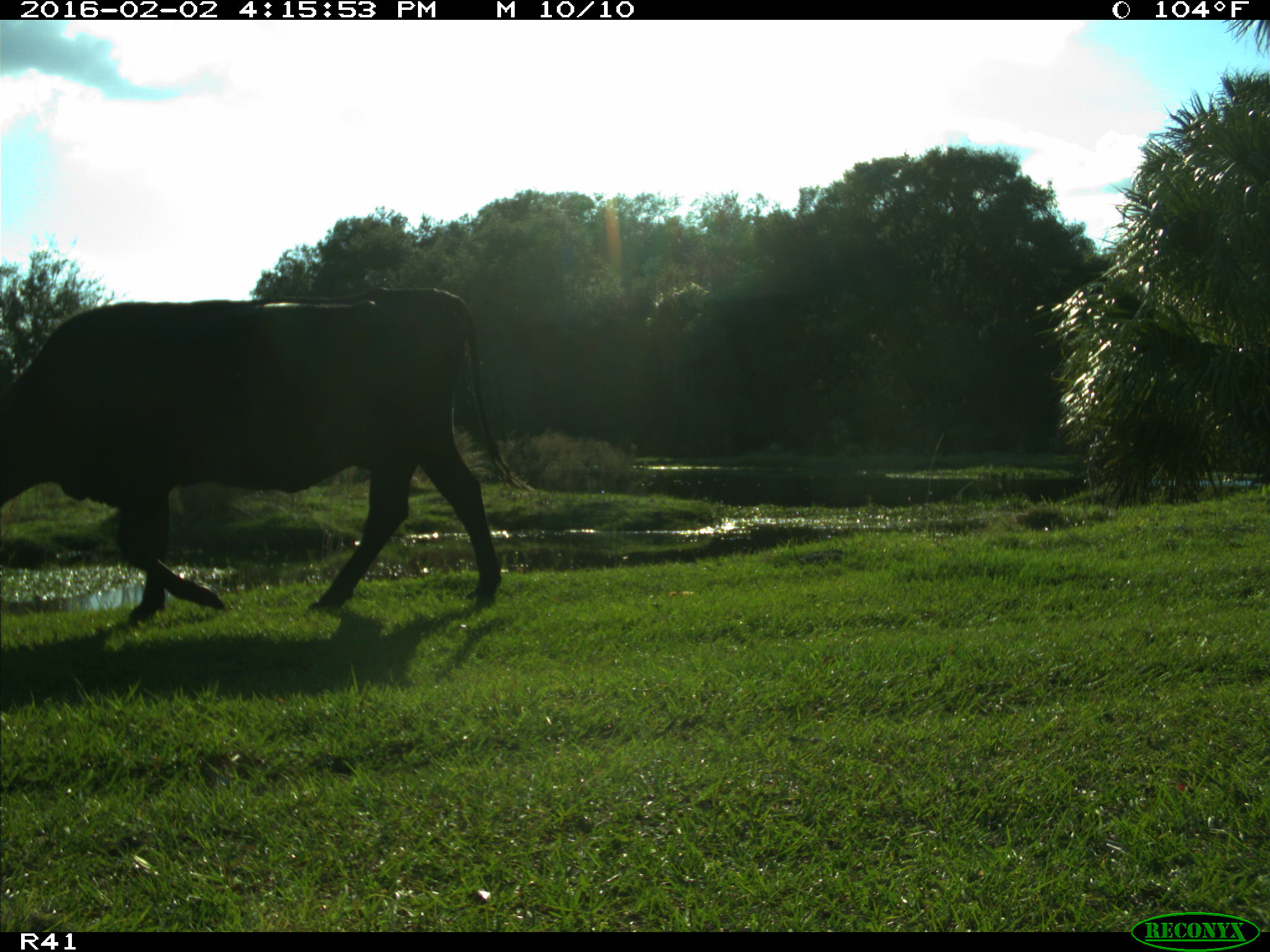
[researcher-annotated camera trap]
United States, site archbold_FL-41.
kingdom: Animalia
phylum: Chordata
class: Mammalia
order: Artiodactyla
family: Bovidae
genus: Bos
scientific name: Bos taurus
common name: domestic cow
Bos taurus (domestic cow).